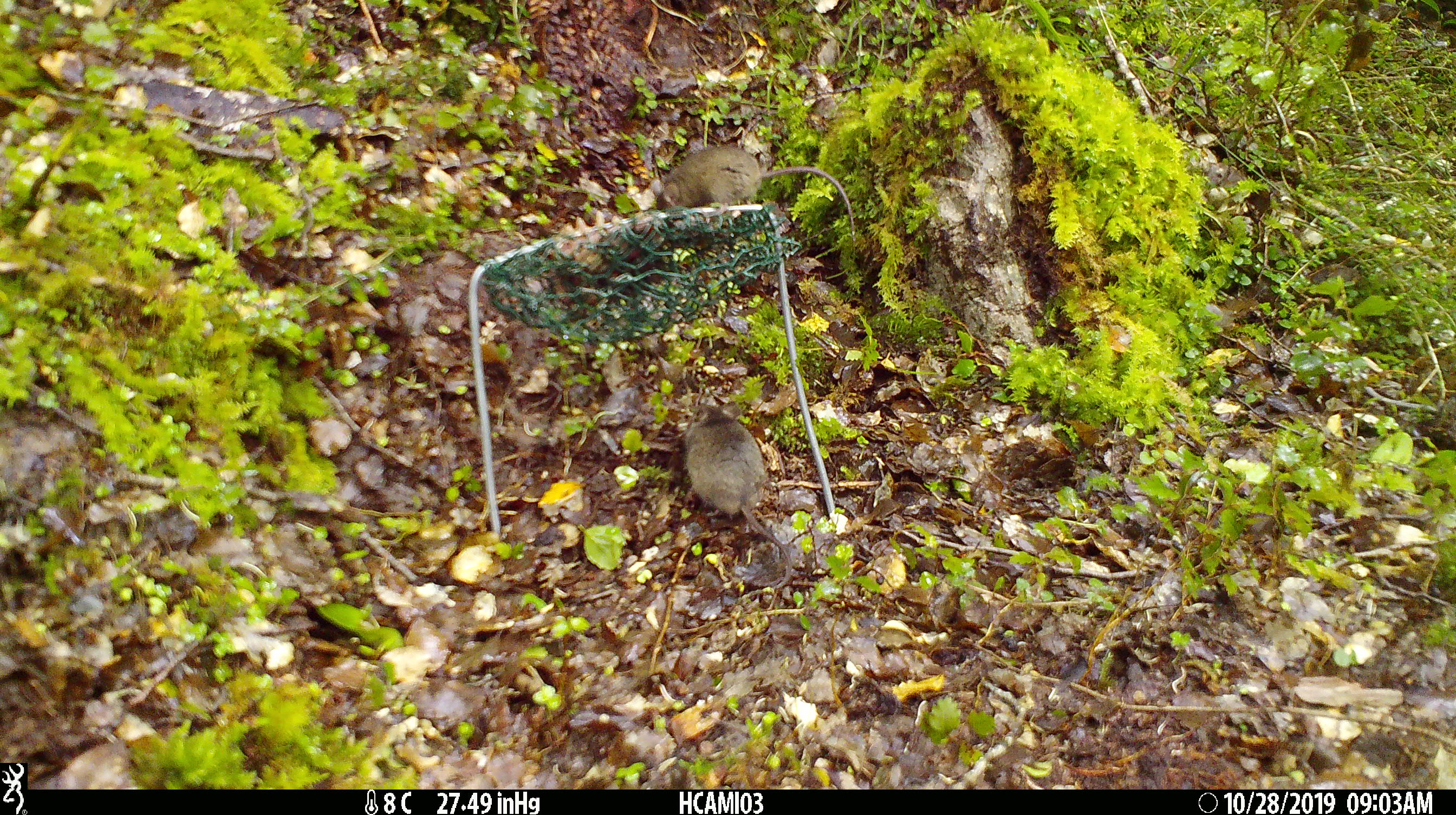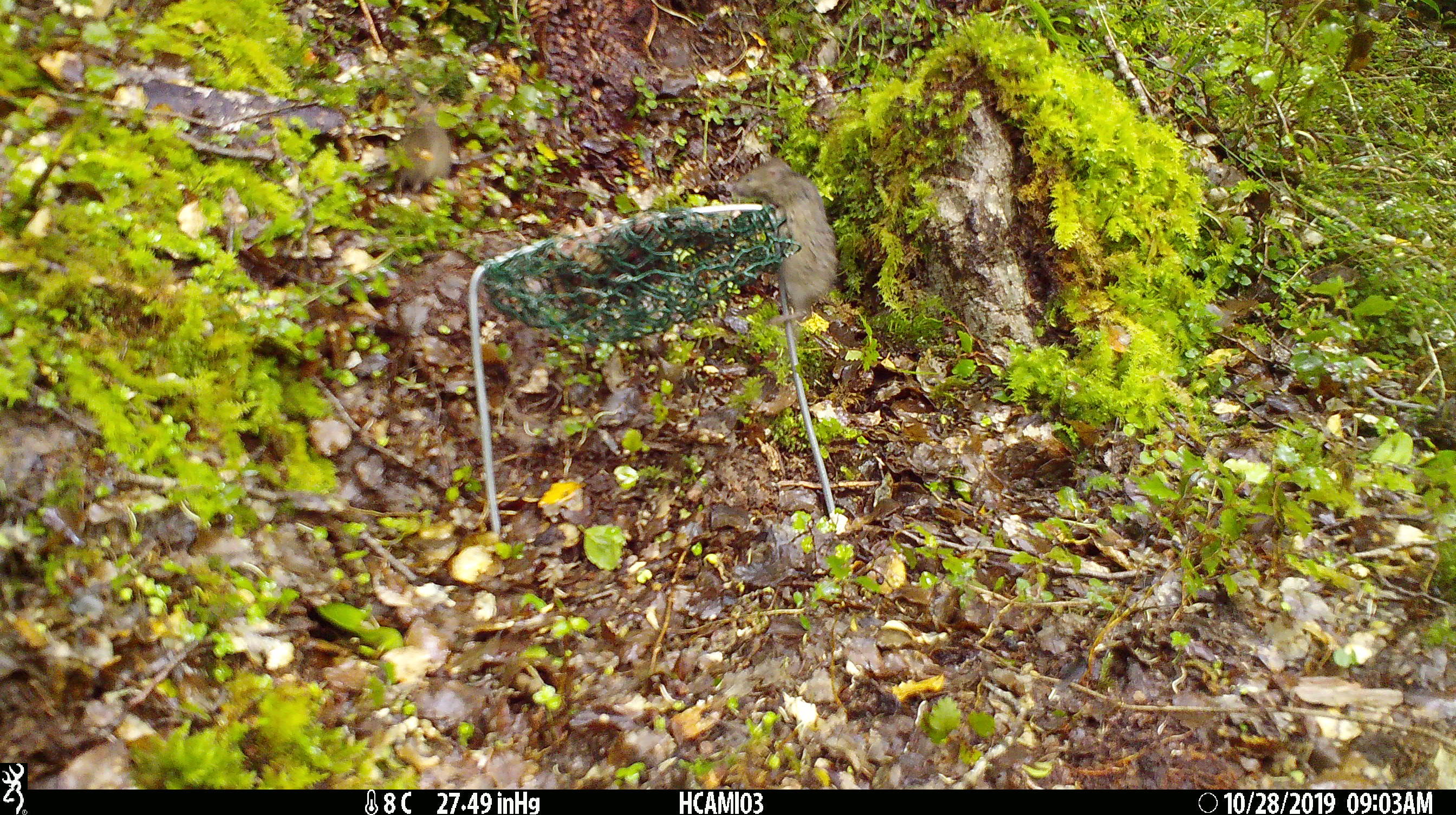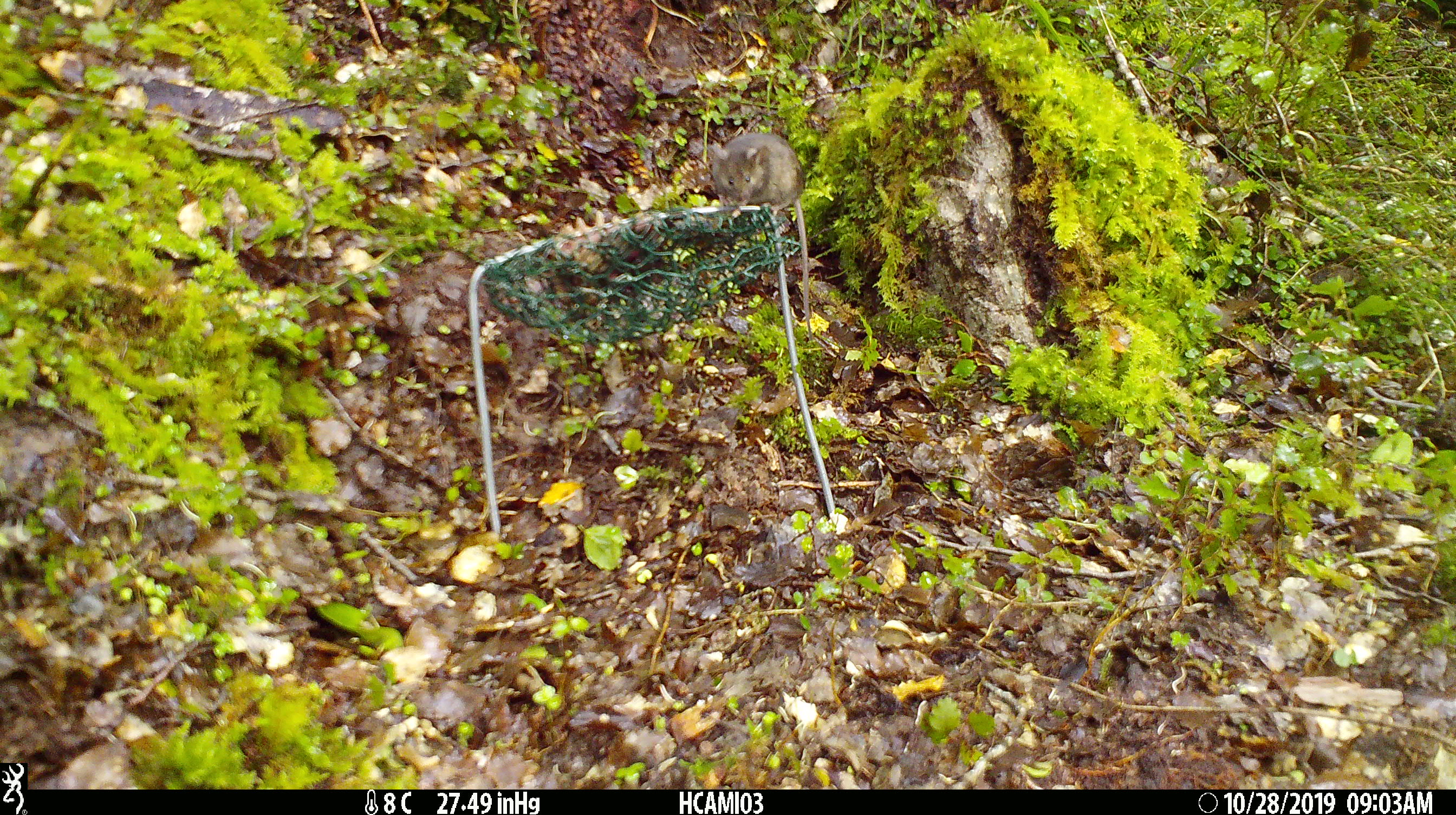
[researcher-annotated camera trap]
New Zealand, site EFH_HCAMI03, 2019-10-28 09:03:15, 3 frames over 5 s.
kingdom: Animalia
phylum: Chordata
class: Mammalia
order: Rodentia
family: Muridae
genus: Mus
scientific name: Mus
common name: mouse